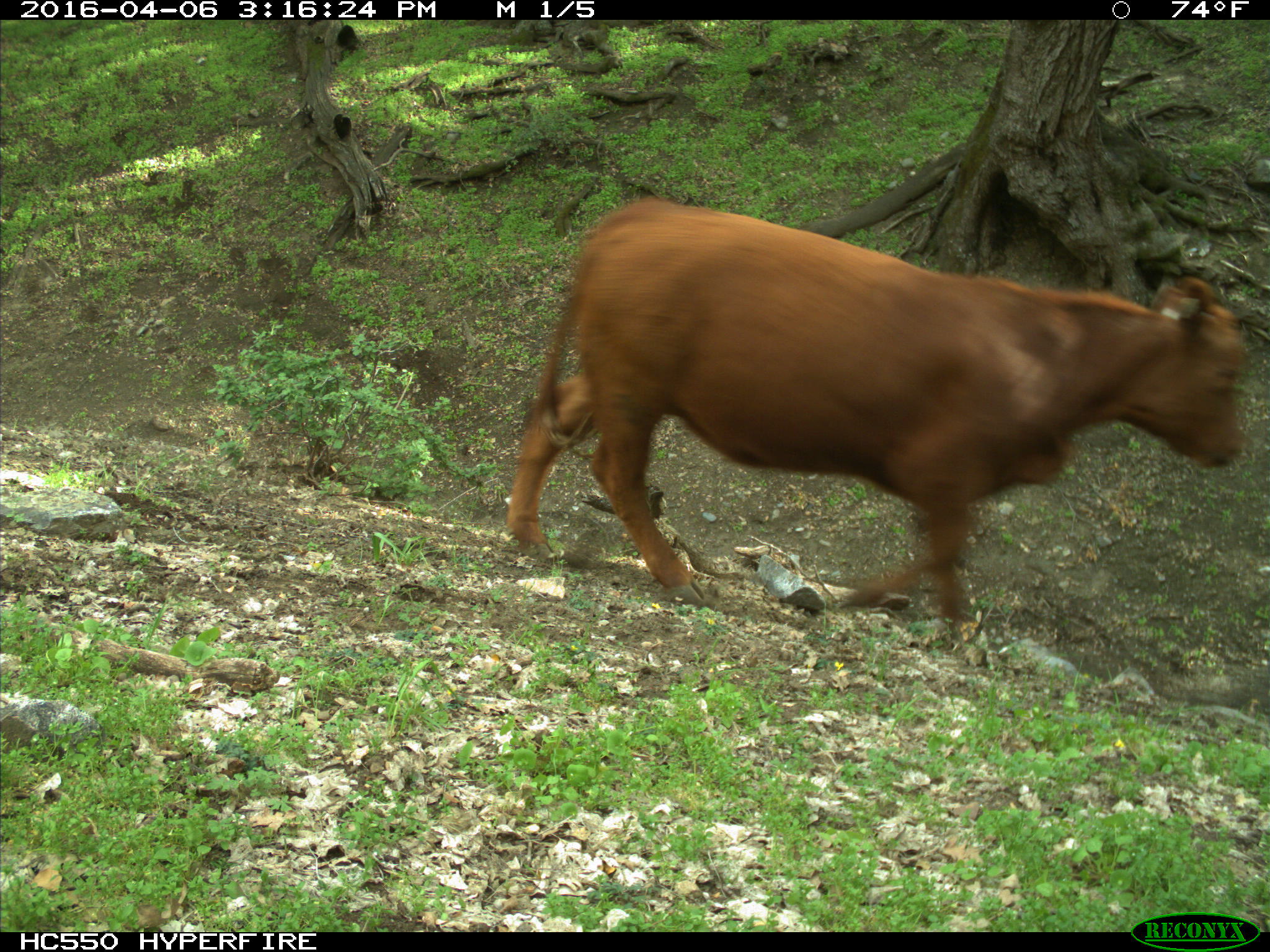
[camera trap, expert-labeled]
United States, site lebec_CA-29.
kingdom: Animalia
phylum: Chordata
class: Mammalia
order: Artiodactyla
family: Bovidae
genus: Bos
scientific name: Bos taurus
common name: domestic cow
Bos taurus (domestic cow).